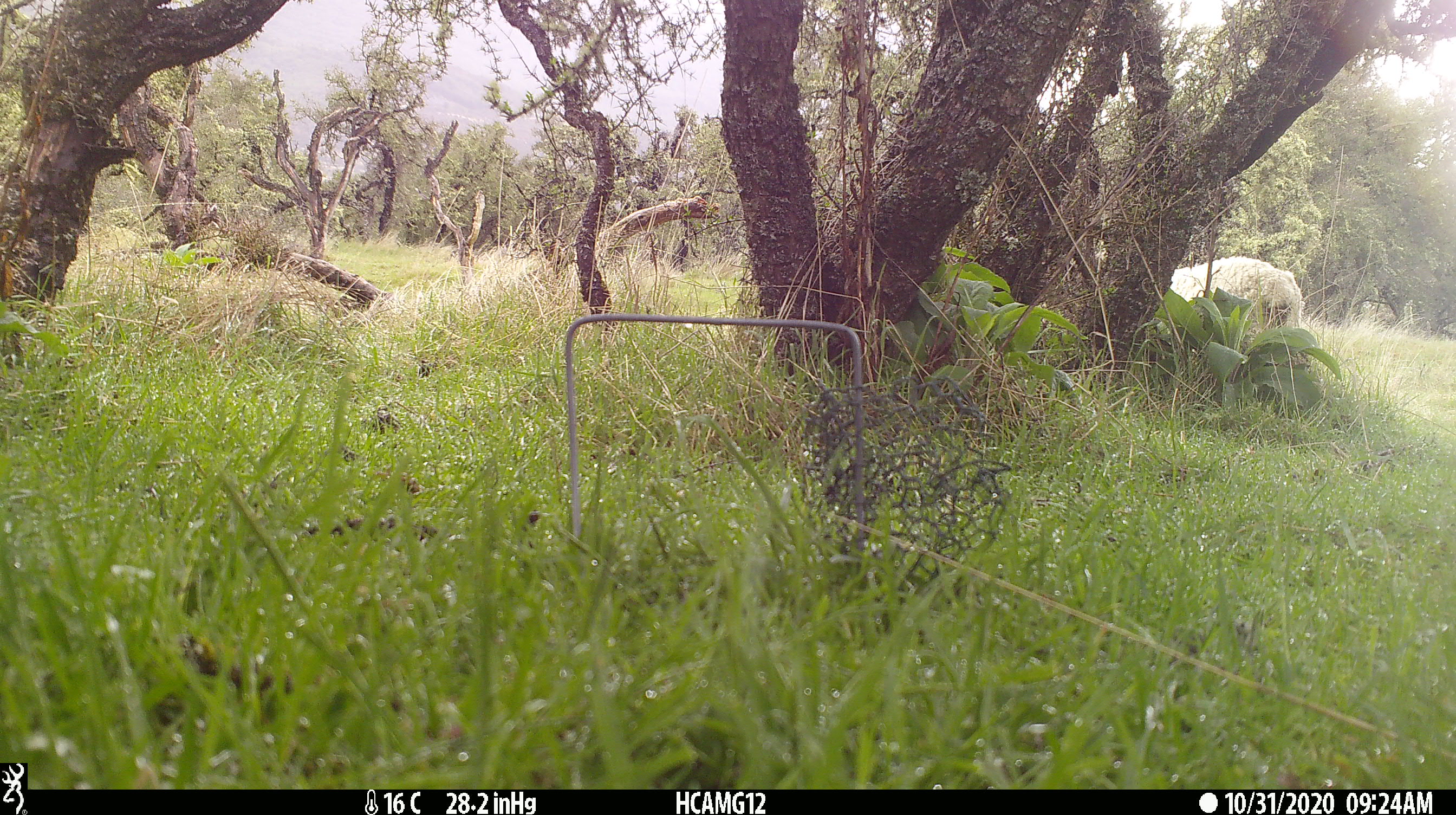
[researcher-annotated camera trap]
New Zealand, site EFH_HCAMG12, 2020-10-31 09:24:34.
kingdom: Animalia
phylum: Chordata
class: Mammalia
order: Artiodactyla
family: Bovidae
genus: Ovis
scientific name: Ovis aries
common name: domestic sheep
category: sheep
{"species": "sheep (domestic sheep) (Ovis aries)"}